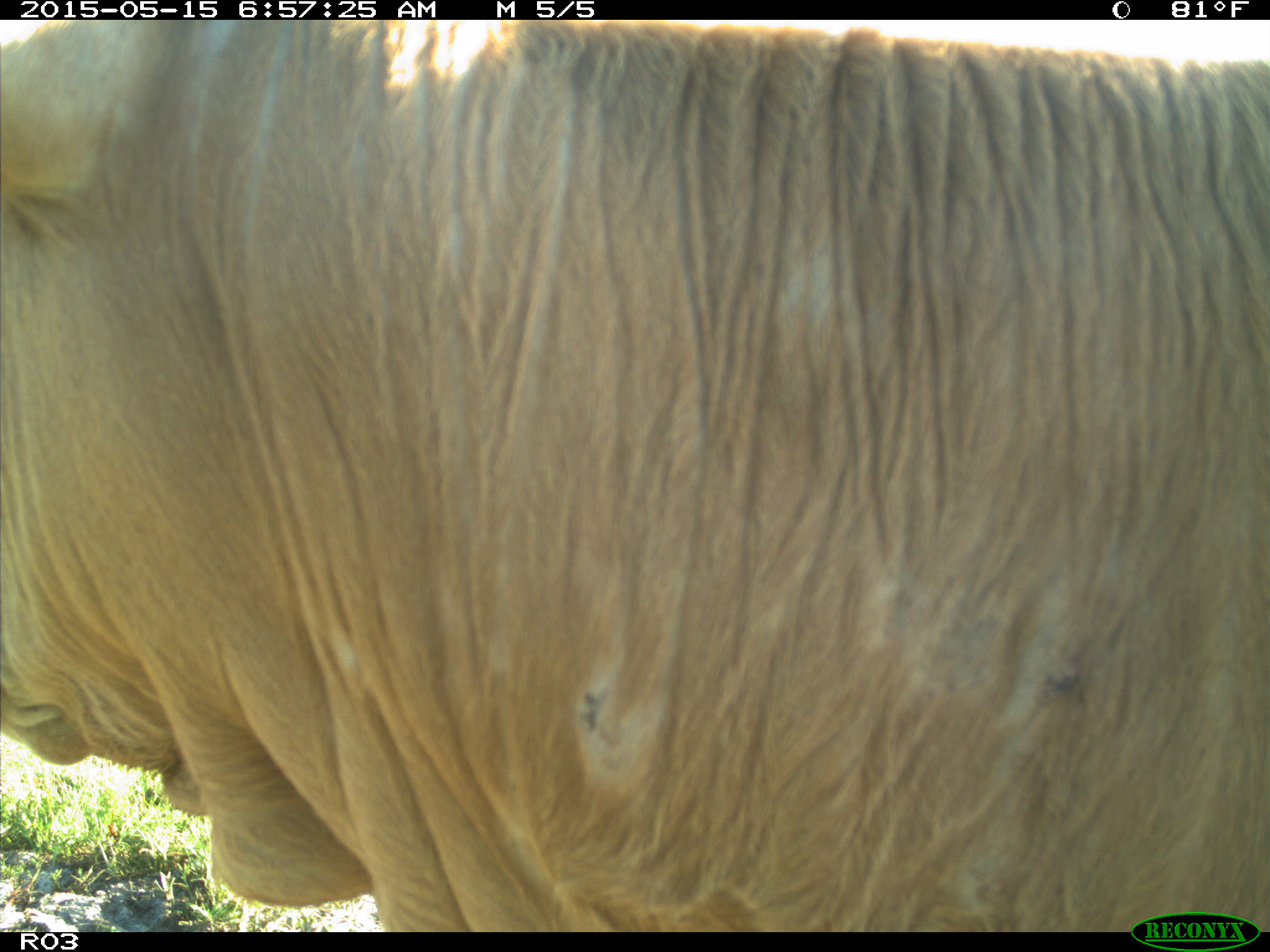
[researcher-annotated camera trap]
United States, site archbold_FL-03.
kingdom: Animalia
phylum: Chordata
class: Mammalia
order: Artiodactyla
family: Bovidae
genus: Bos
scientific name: Bos taurus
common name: domestic cow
Bos taurus (domestic cow).